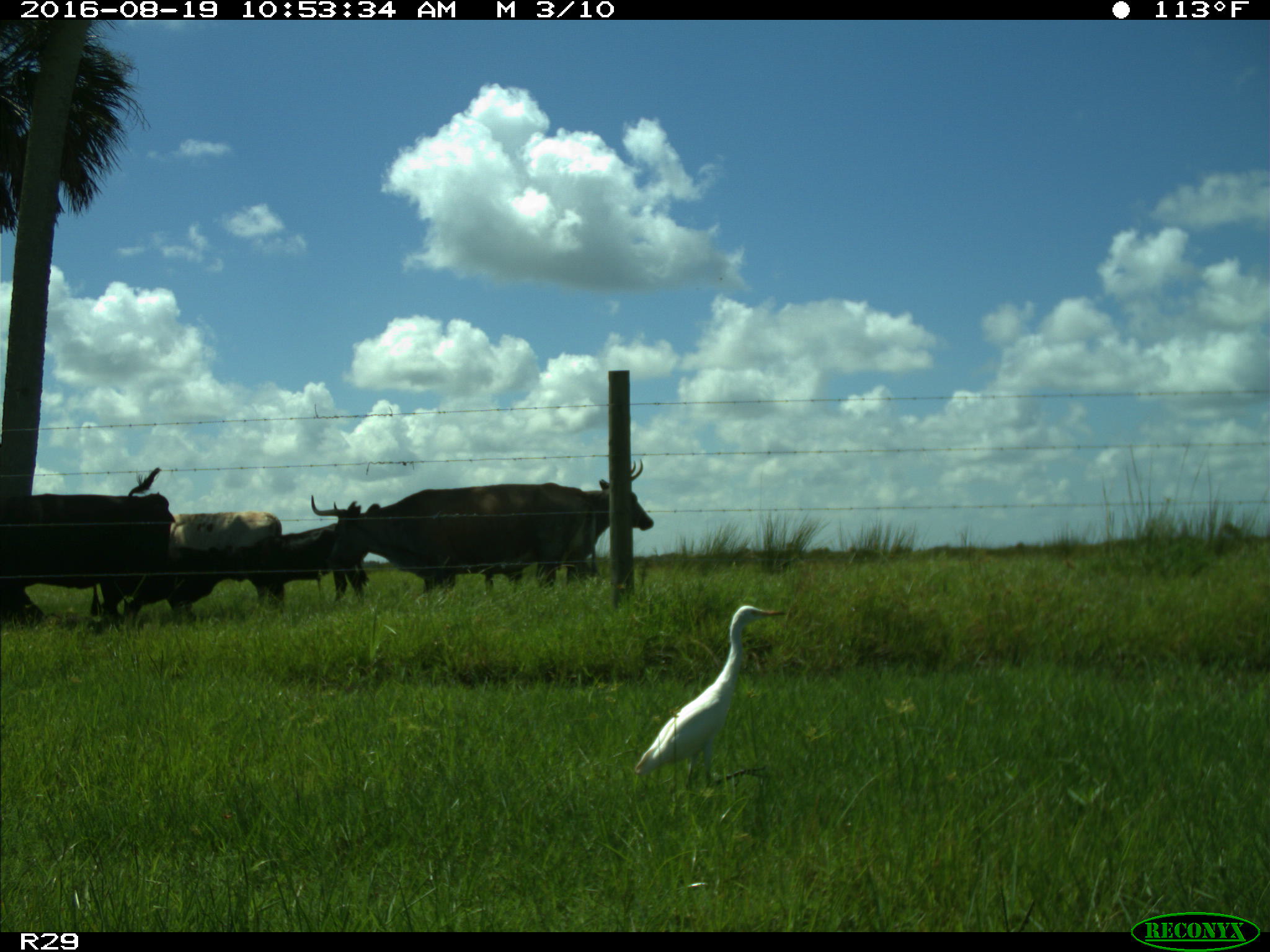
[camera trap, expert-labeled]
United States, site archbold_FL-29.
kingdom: Animalia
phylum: Chordata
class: Mammalia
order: Artiodactyla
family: Bovidae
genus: Bos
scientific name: Bos taurus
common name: domestic cow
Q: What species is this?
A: Bos taurus (domestic cow).